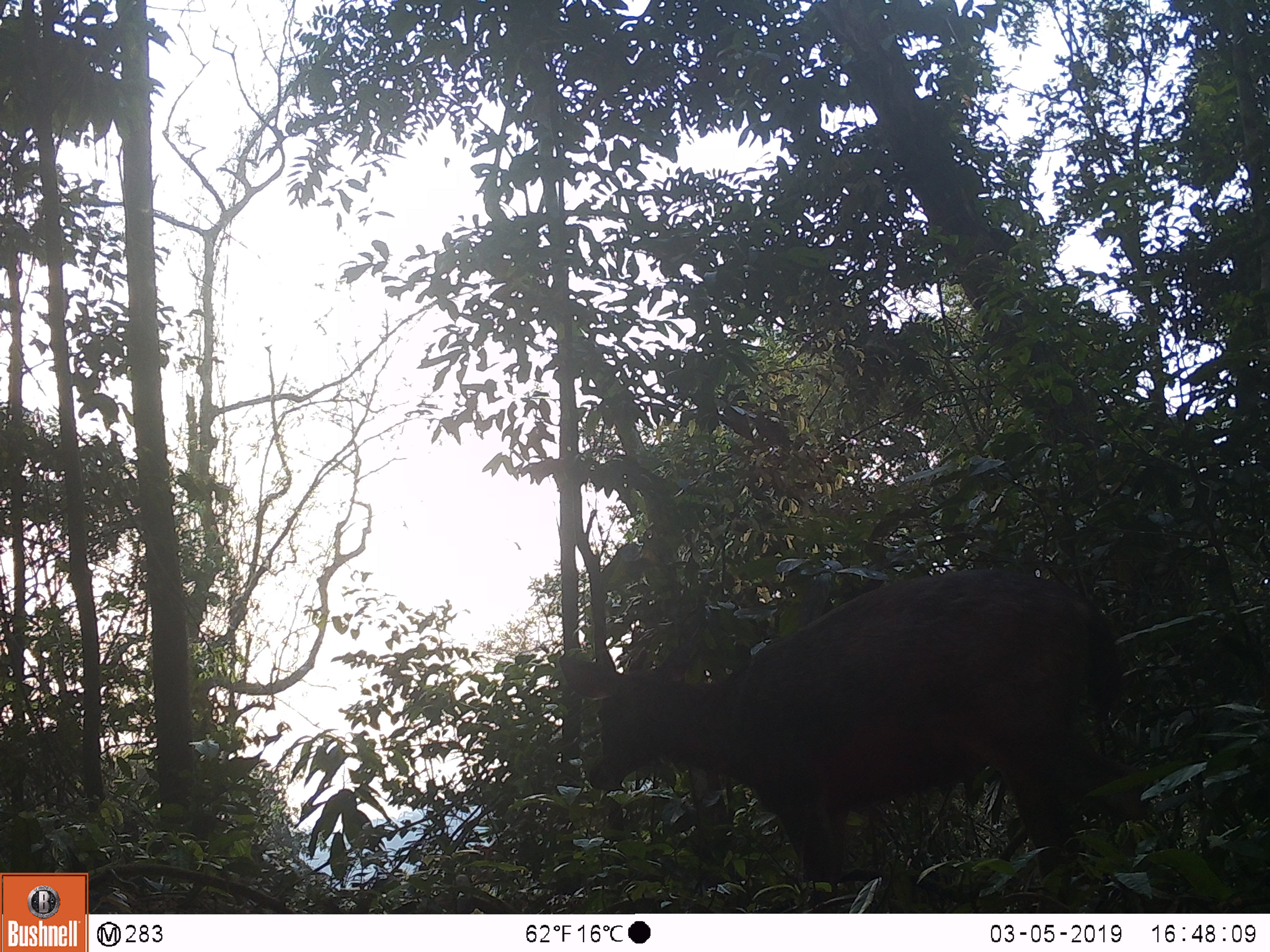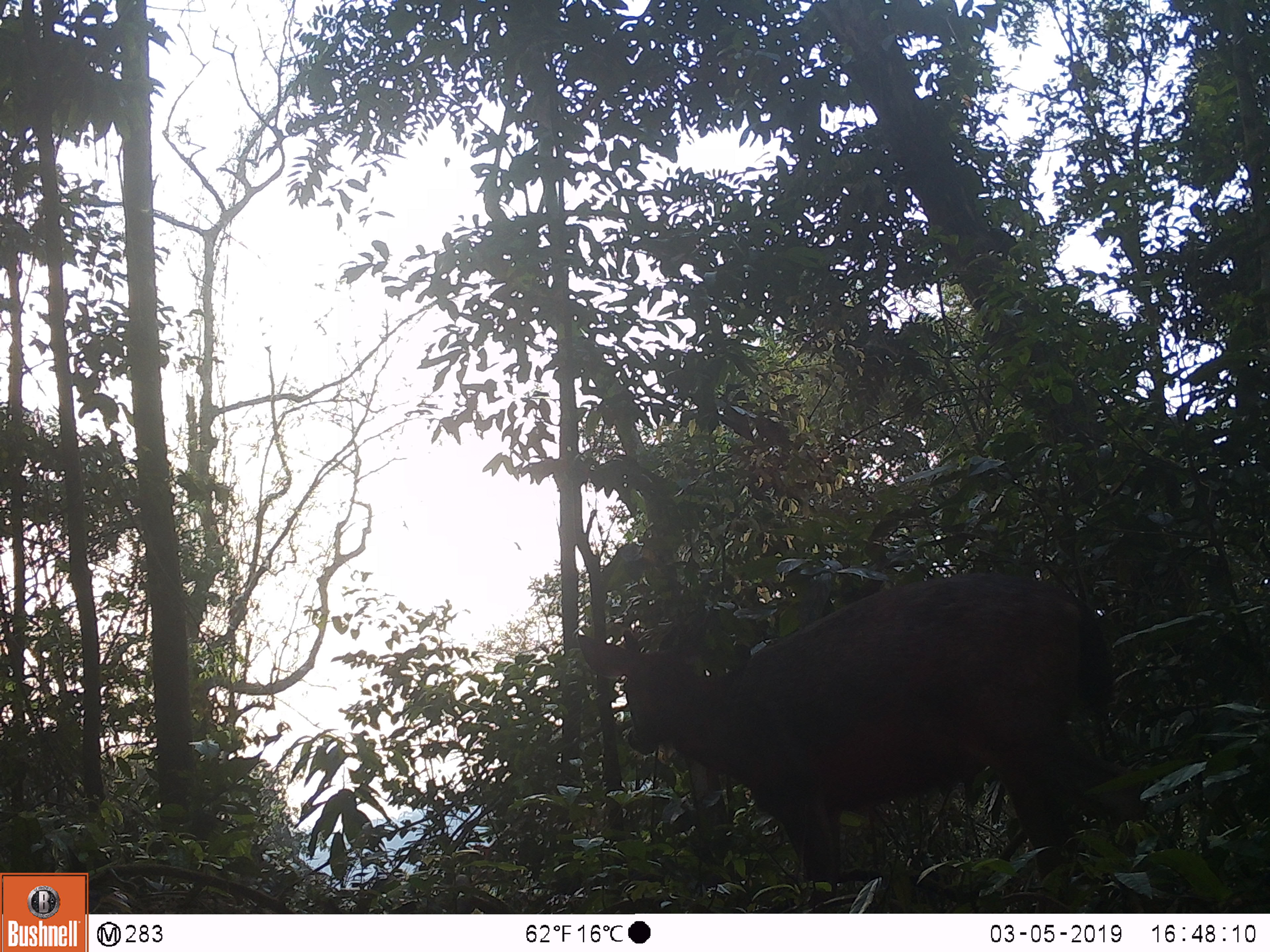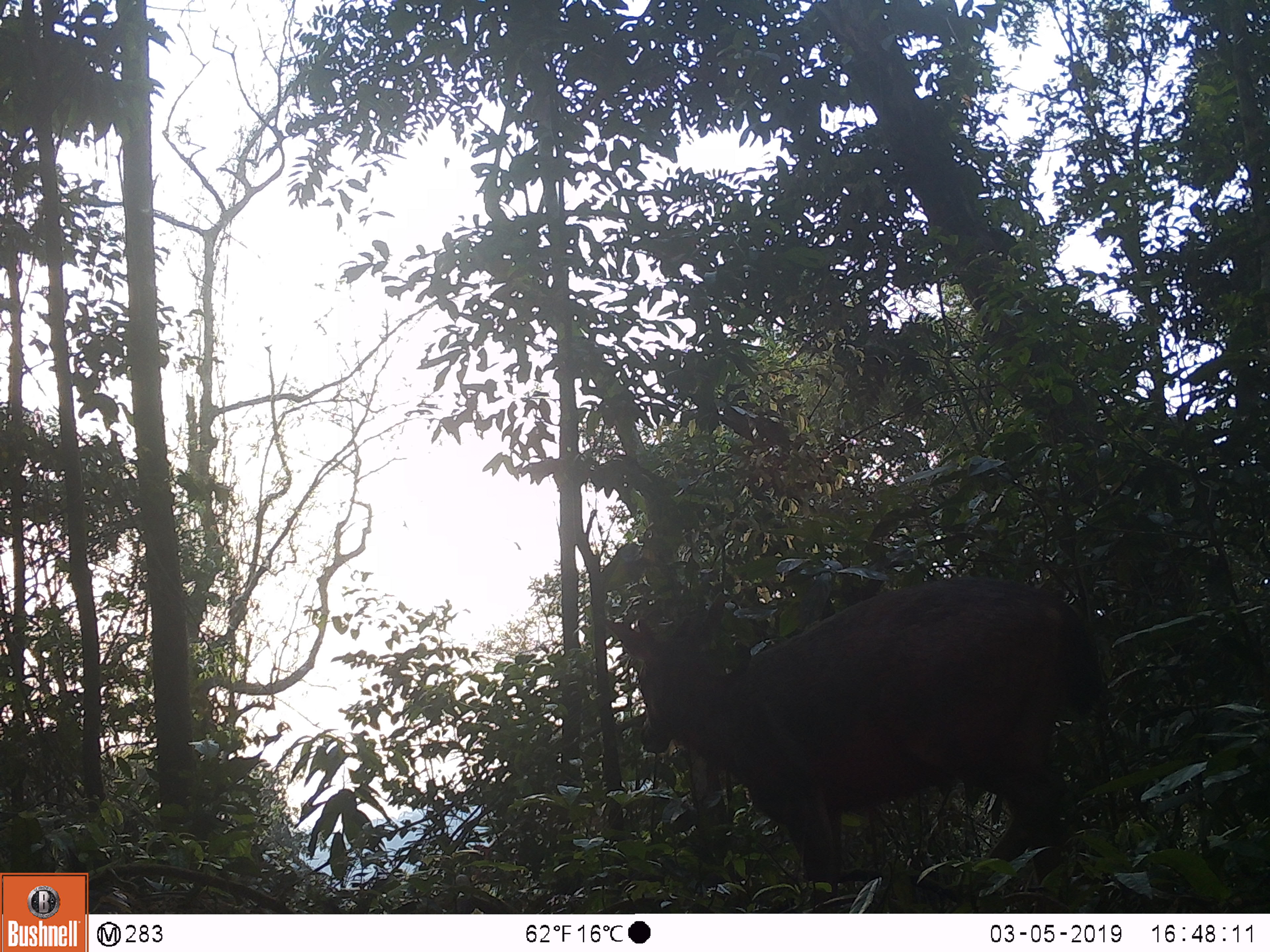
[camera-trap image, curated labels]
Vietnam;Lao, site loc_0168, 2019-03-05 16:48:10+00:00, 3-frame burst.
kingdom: Animalia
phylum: Chordata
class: Mammalia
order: Artiodactyla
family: Cervidae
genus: Rusa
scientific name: Rusa unicolor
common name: sambar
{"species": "sambar (Rusa unicolor)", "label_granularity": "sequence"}